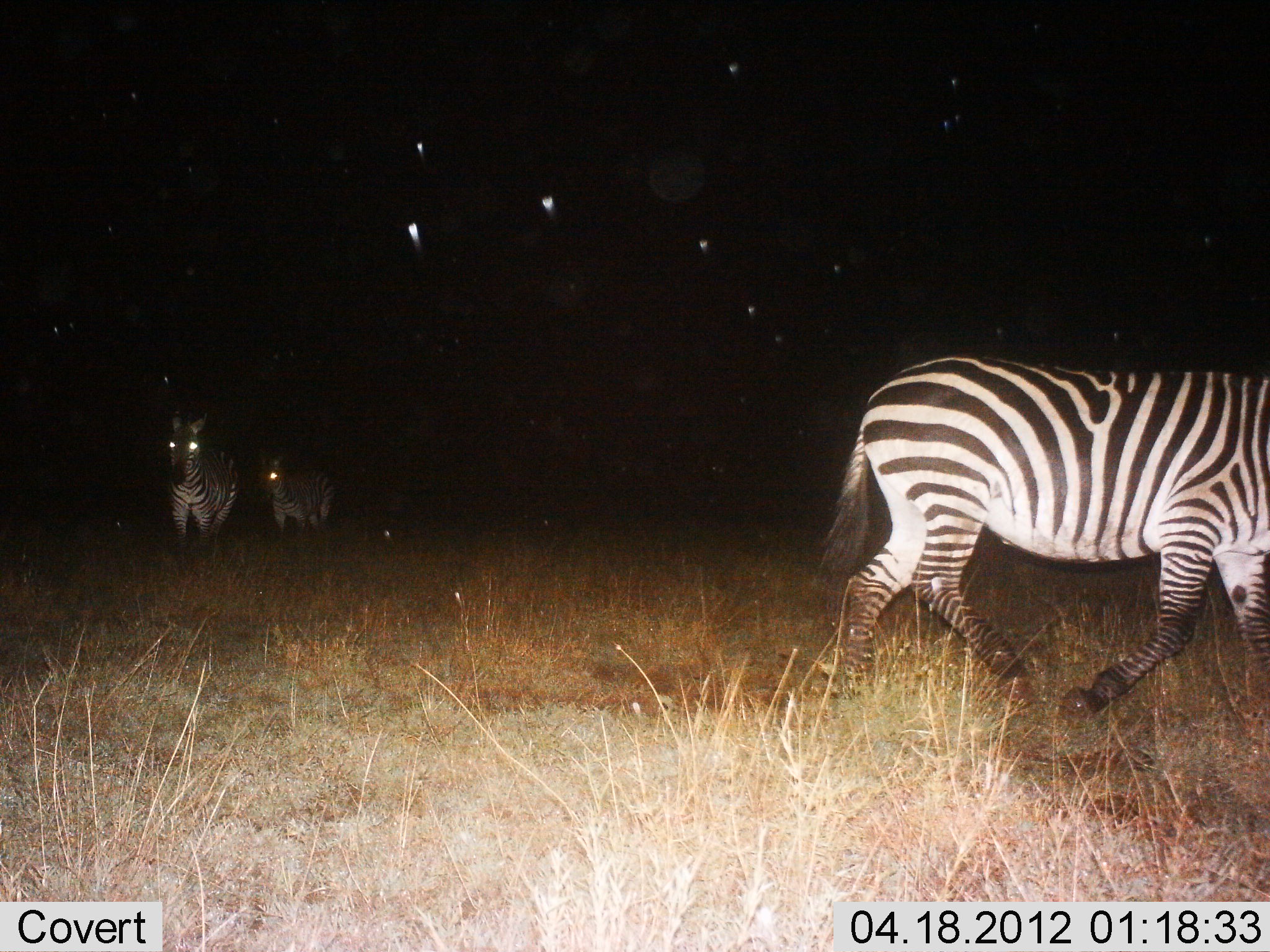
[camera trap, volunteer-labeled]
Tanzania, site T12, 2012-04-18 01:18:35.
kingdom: Animalia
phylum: Chordata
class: Mammalia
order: Perissodactyla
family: Equidae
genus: Equus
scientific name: Equus quagga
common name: plains zebra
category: zebra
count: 3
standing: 39%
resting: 0%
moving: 82%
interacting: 0%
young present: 11%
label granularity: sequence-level